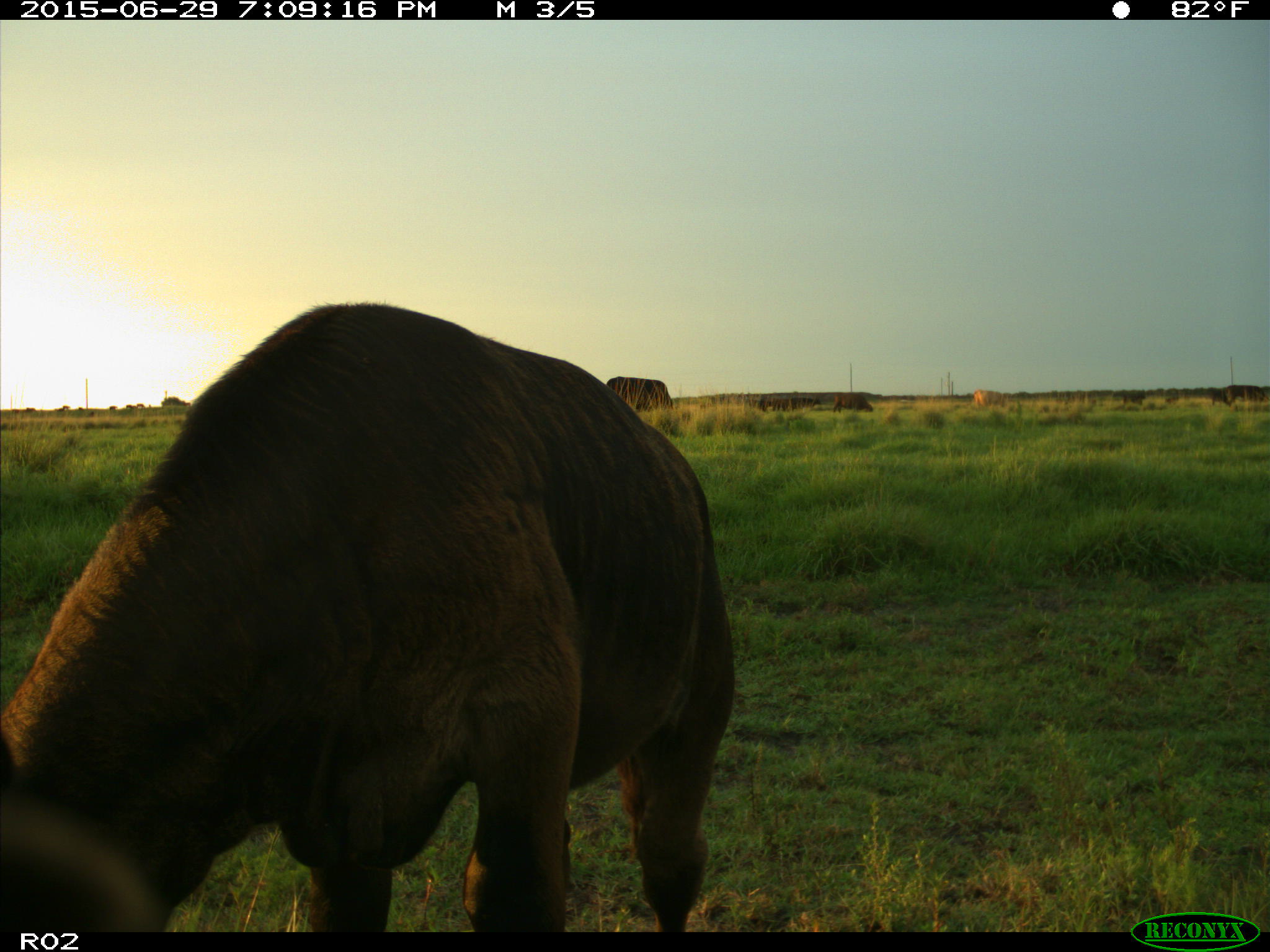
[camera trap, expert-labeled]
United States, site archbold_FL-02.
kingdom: Animalia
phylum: Chordata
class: Mammalia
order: Artiodactyla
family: Bovidae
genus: Bos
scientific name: Bos taurus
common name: domestic cow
Bos taurus (domestic cow).